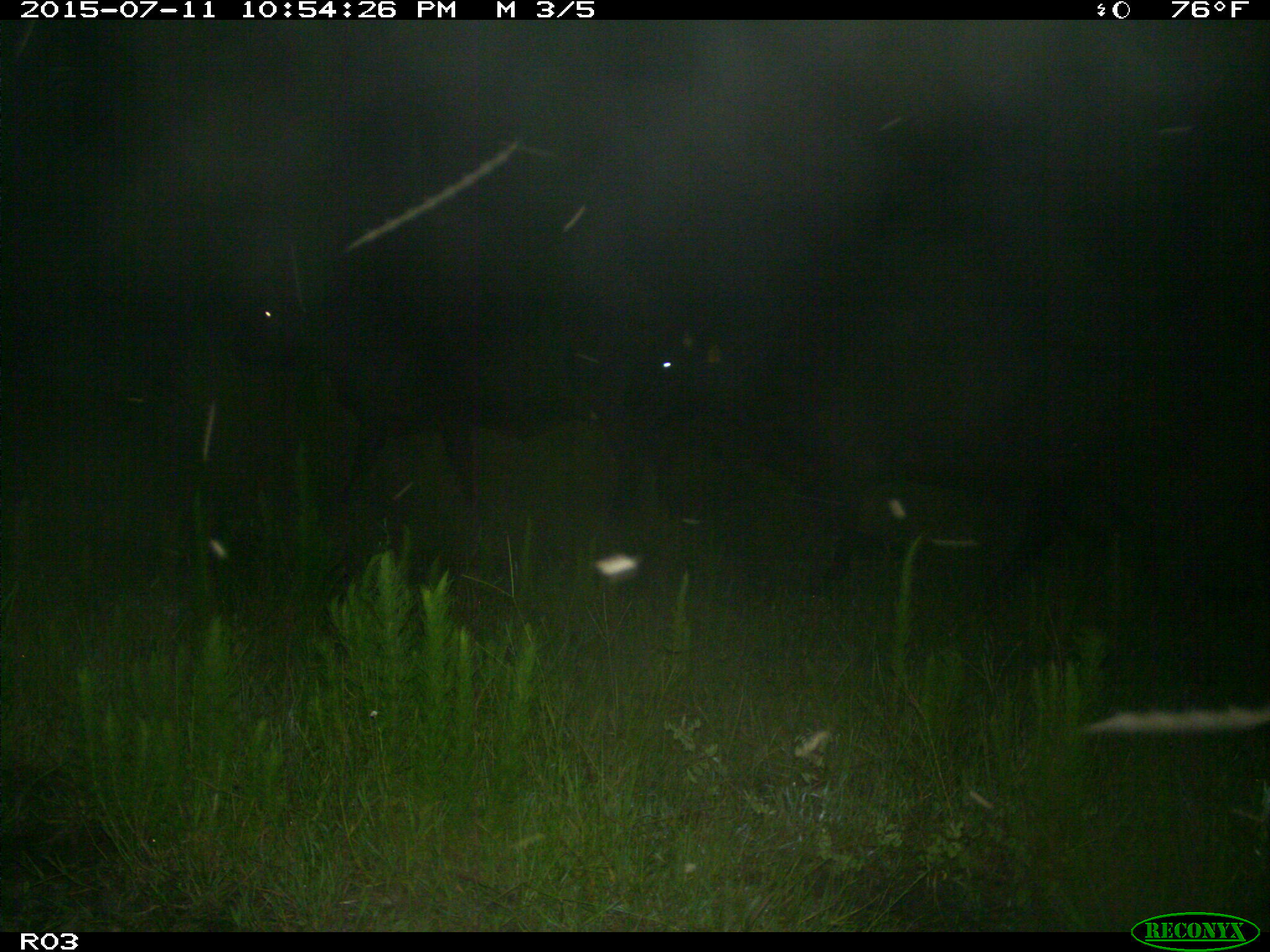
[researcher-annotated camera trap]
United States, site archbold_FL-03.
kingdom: Animalia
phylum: Chordata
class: Mammalia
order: Artiodactyla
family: Bovidae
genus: Bos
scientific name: Bos taurus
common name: domestic cow